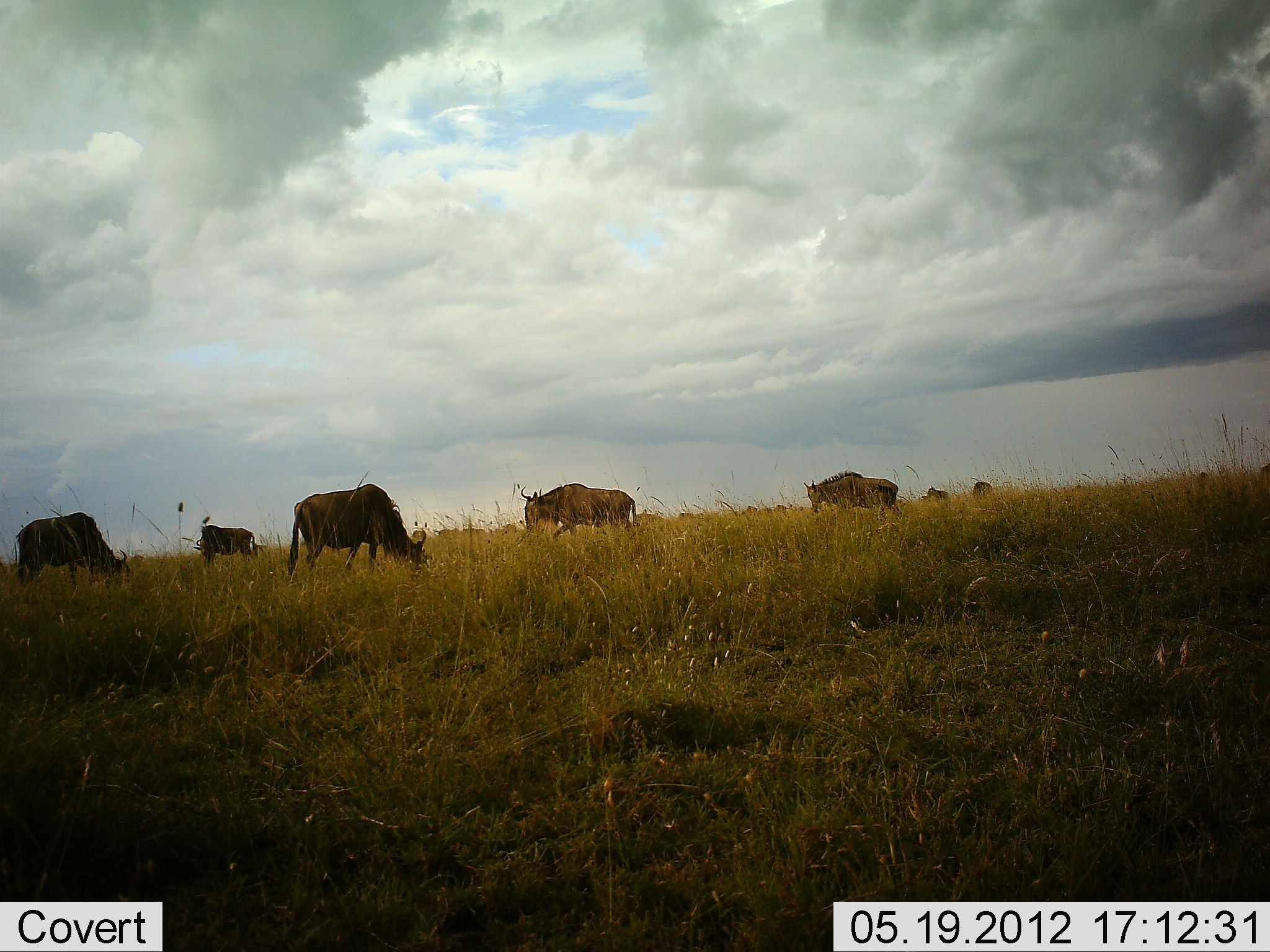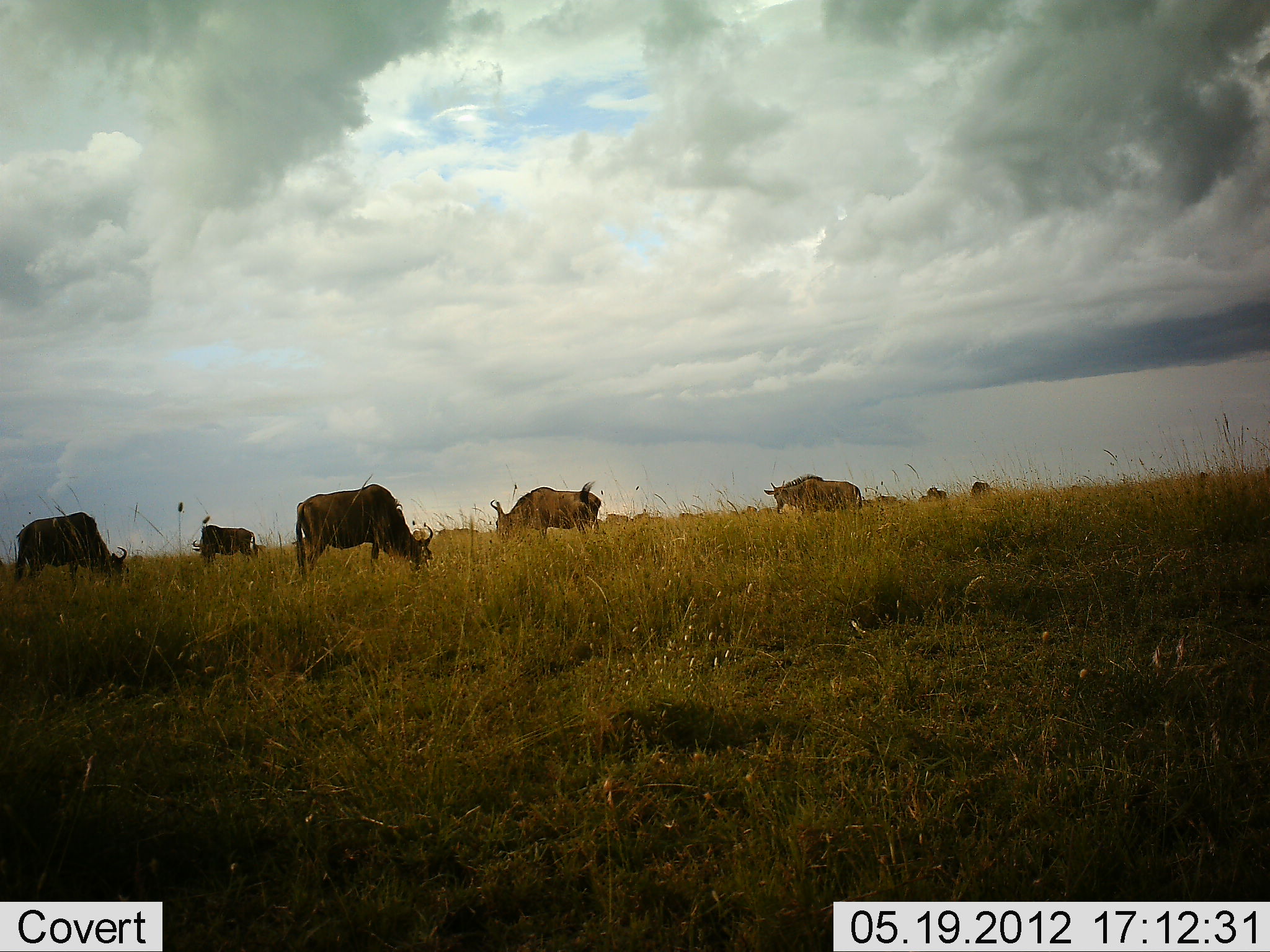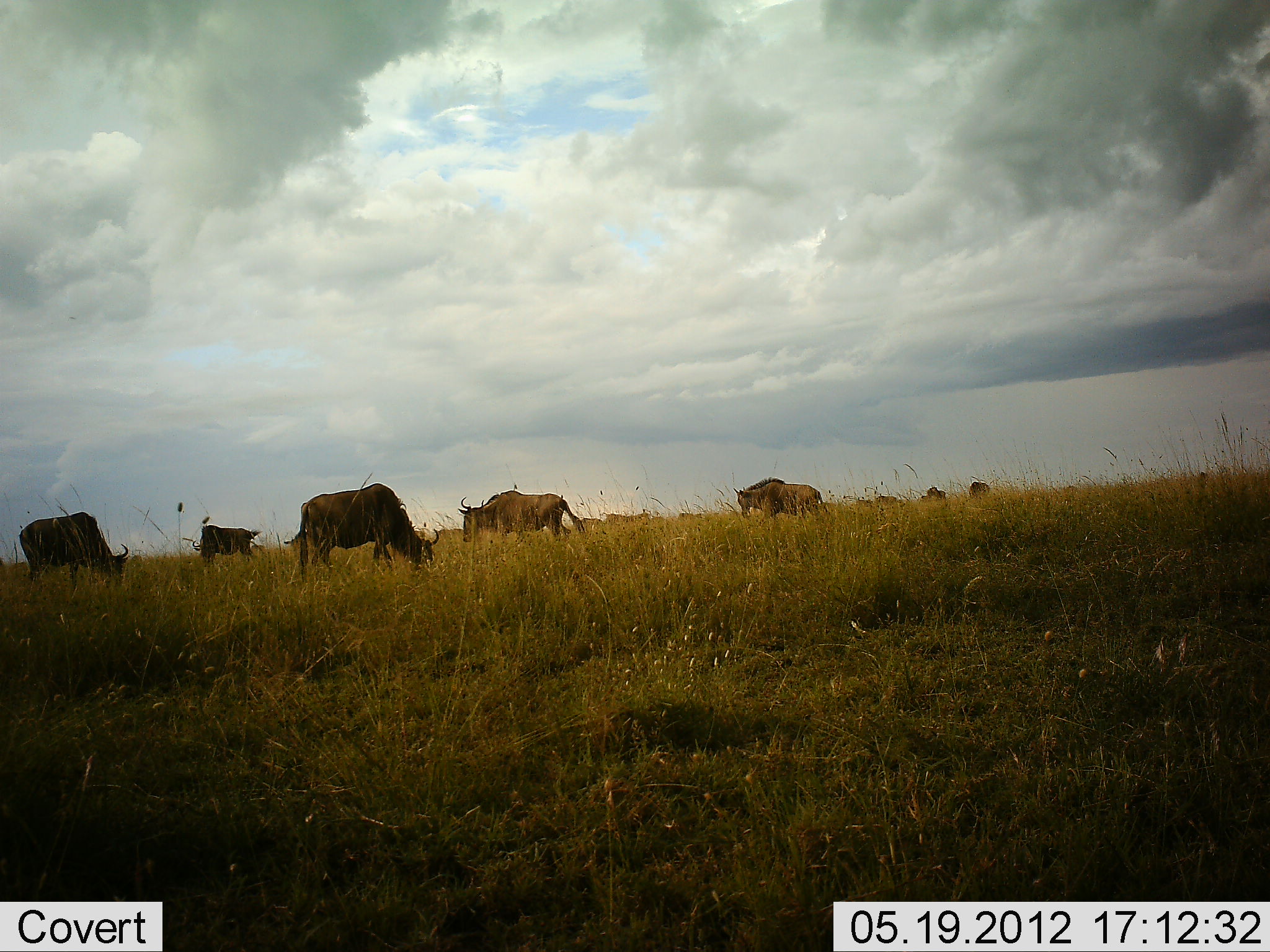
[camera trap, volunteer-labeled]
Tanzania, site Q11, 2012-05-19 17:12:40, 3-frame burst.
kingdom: Animalia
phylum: Chordata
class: Mammalia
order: Artiodactyla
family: Bovidae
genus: Connochaetes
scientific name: Connochaetes taurinus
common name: blue wildebeest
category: wildebeest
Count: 9.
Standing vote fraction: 30%.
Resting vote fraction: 0%.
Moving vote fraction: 40%.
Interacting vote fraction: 0%.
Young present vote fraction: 0%.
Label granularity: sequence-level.